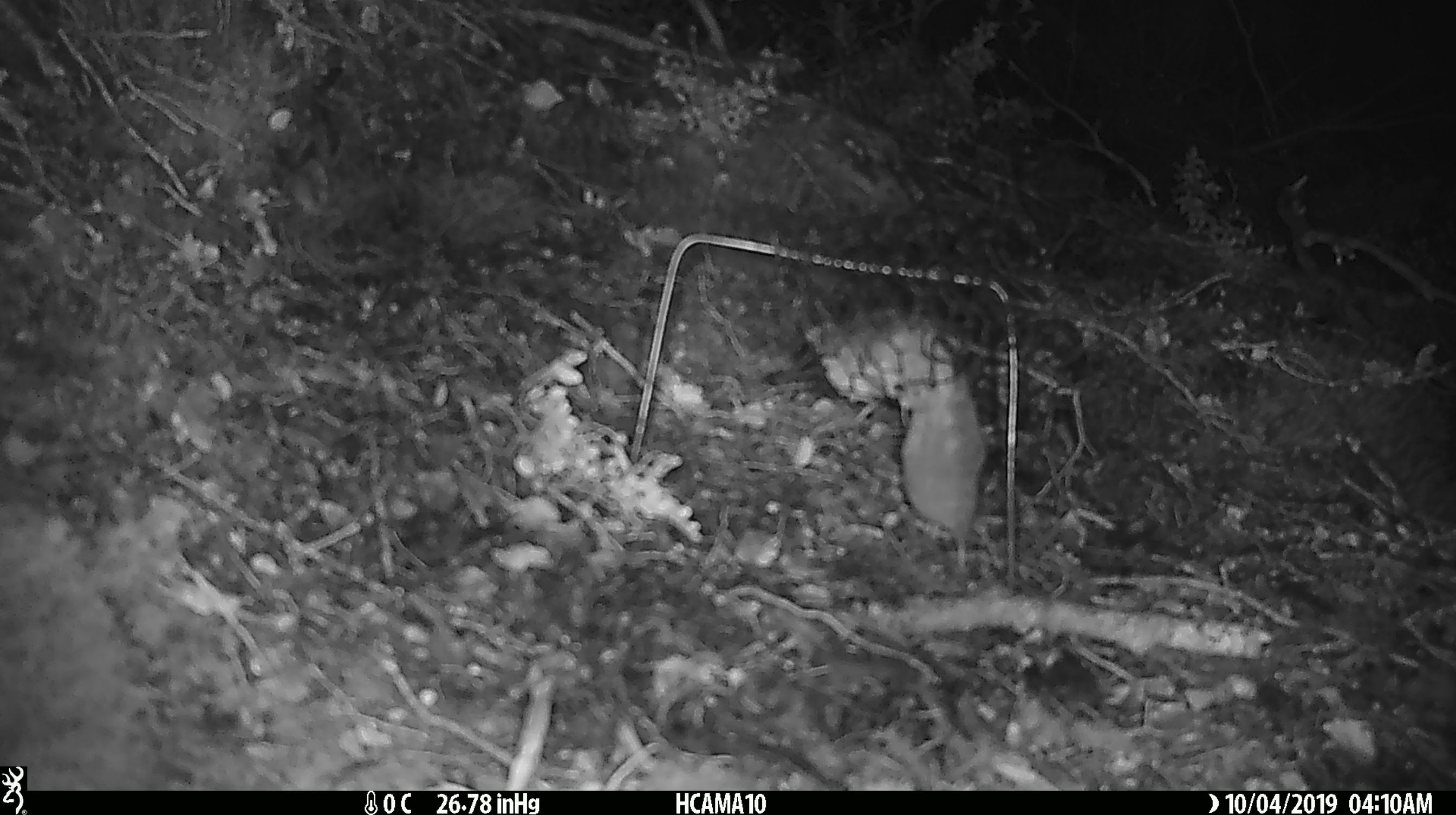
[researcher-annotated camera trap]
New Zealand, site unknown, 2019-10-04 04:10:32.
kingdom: Animalia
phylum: Chordata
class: Mammalia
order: Rodentia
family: Muridae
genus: Mus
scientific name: Mus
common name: mouse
Mouse (Mus).